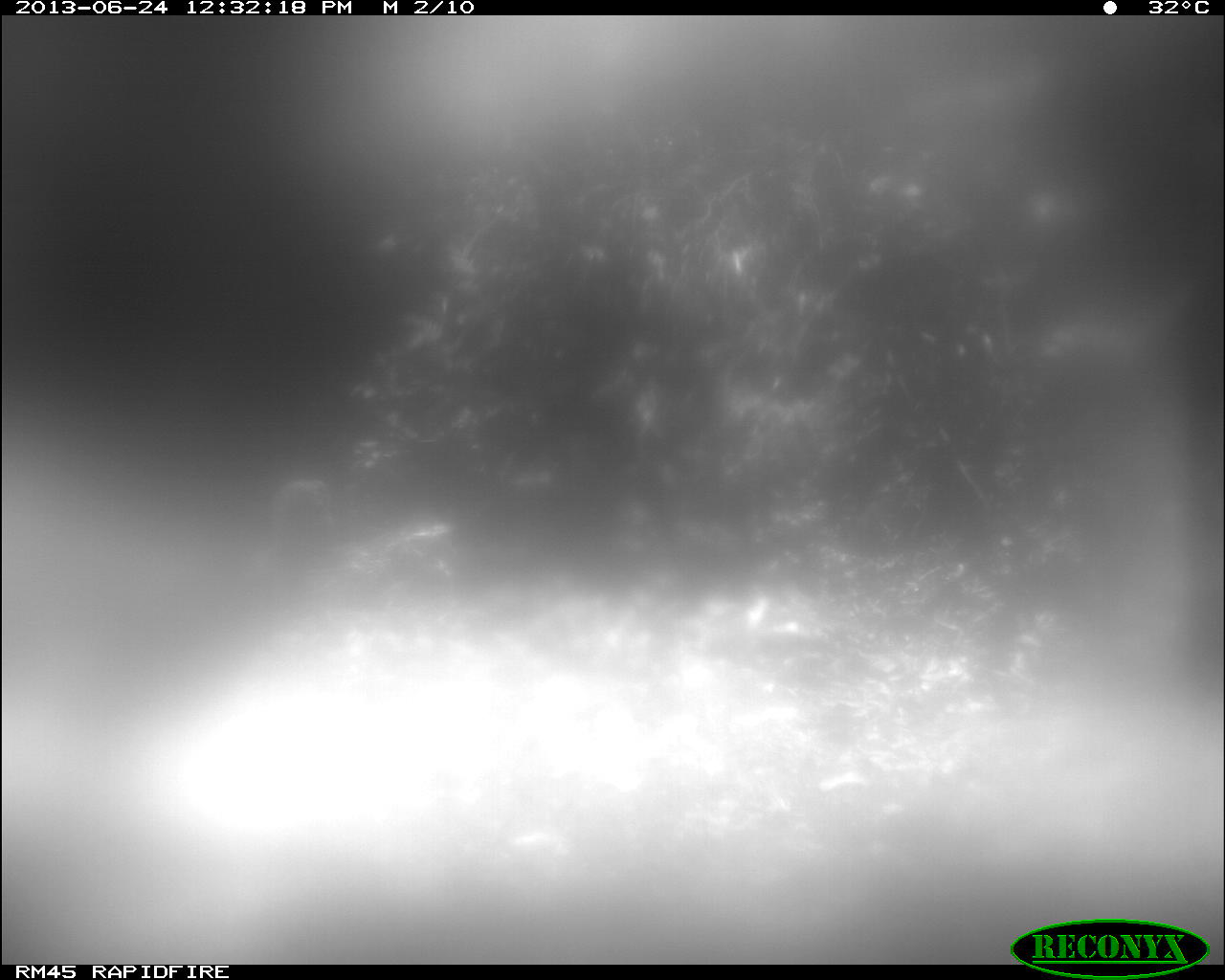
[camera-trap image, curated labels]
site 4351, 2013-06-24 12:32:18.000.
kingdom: Animalia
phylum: Chordata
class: Aves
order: Galliformes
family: Phasianidae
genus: Meleagris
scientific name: Meleagris ocellata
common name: ocellated turkey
Meleagris ocellata (ocellated turkey), count 1.